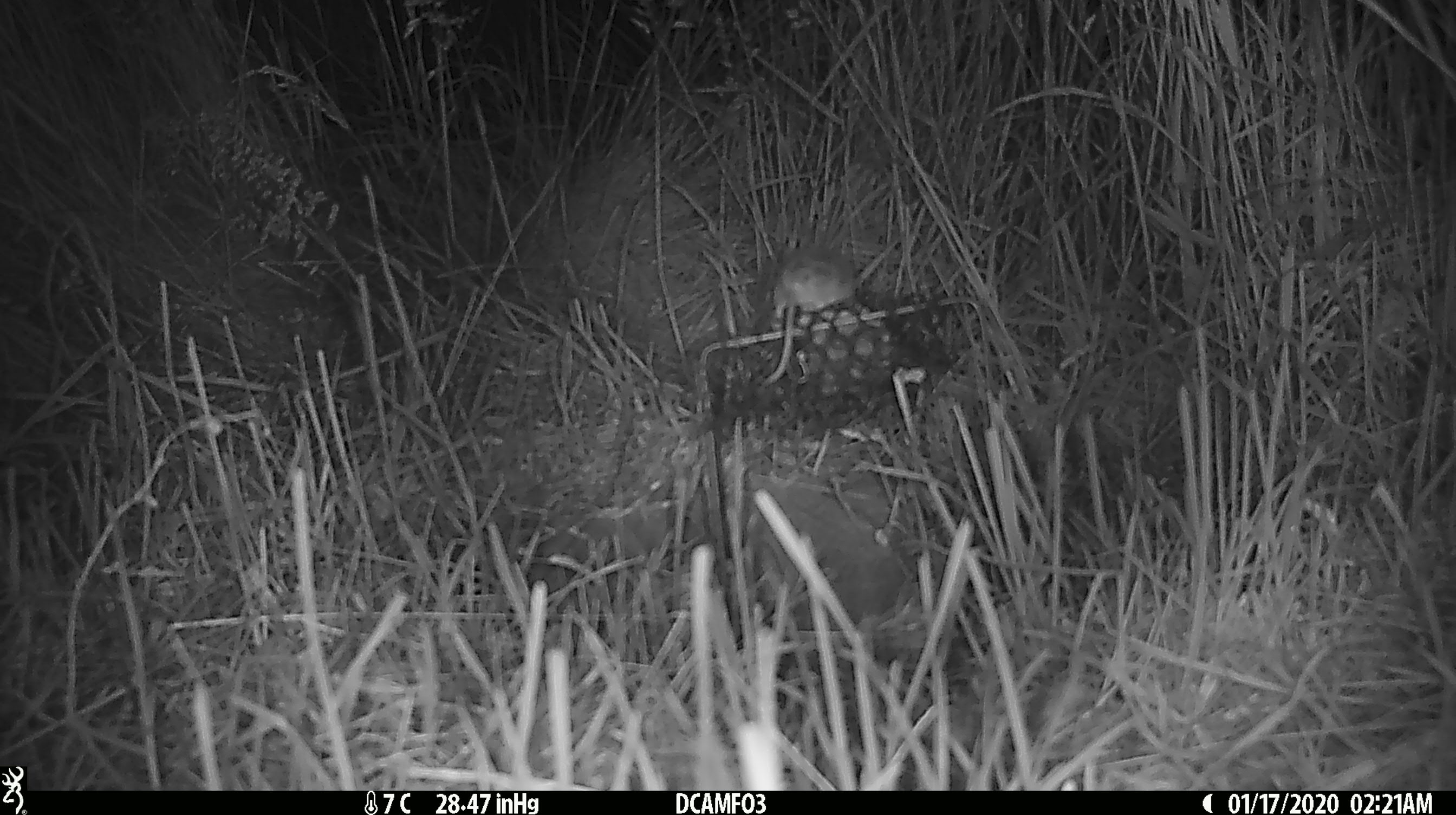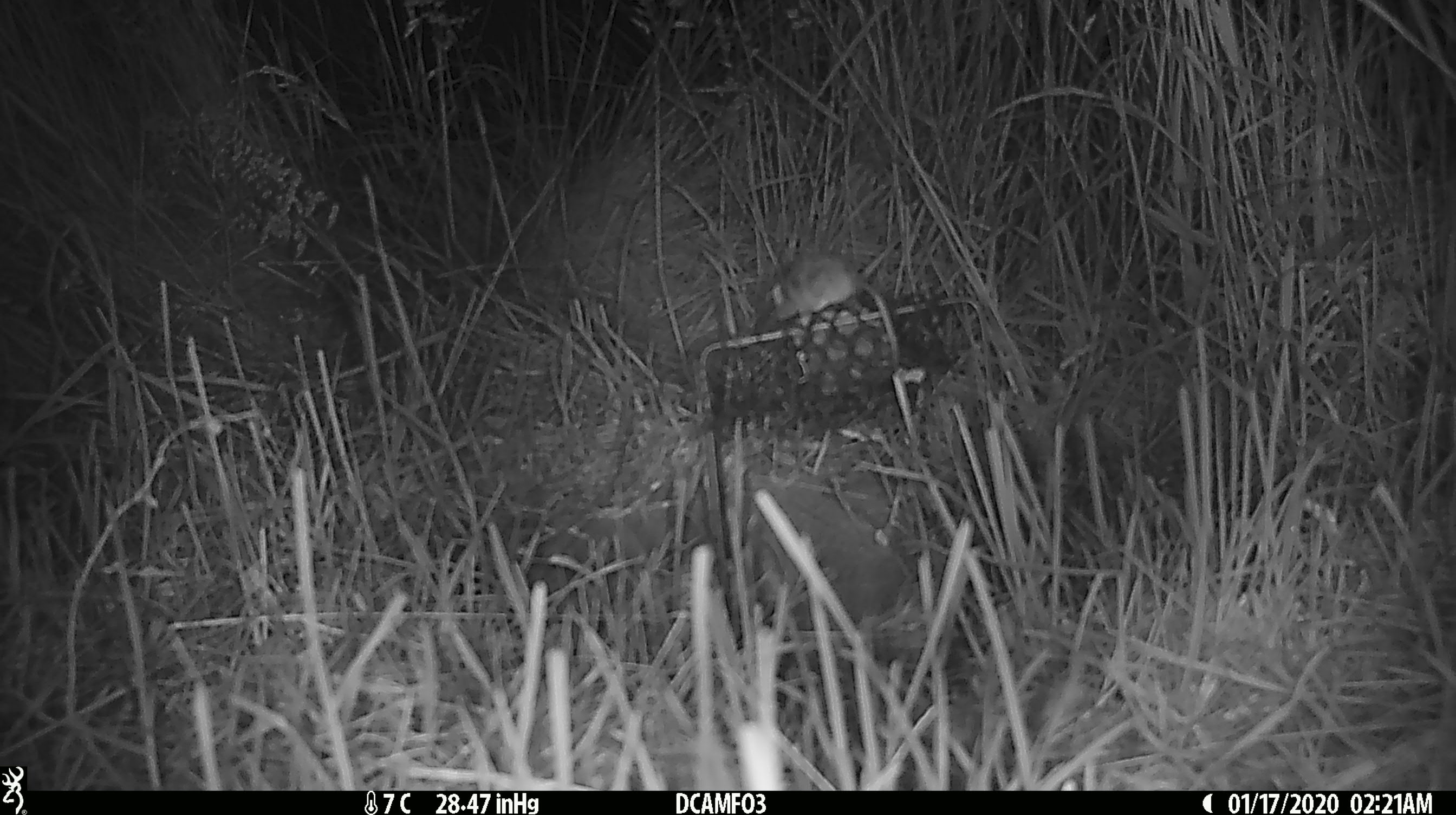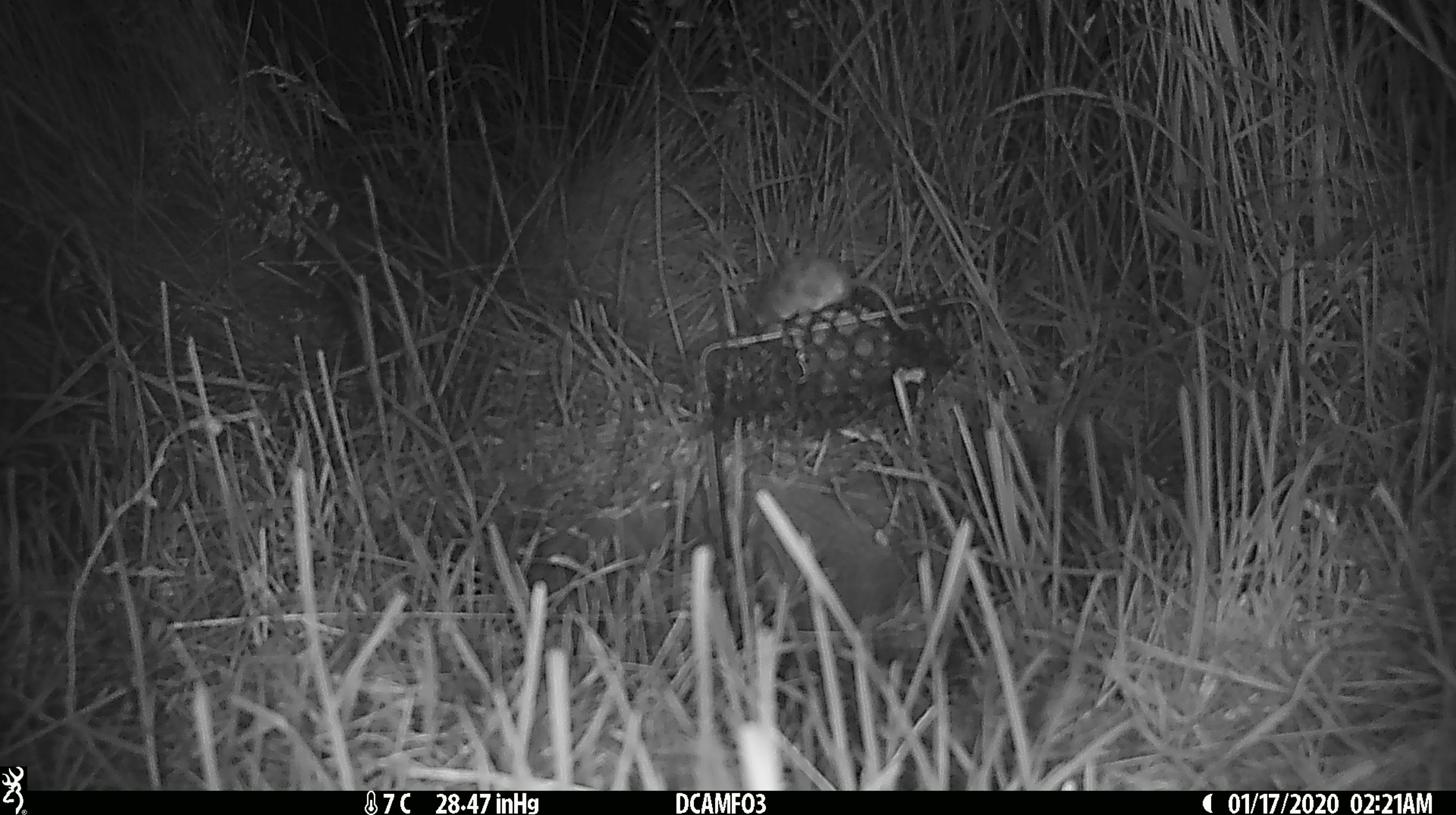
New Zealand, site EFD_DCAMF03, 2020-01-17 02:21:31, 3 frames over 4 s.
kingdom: Animalia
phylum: Chordata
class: Mammalia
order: Rodentia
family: Muridae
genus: Mus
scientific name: Mus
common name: mouse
Mouse (Mus).